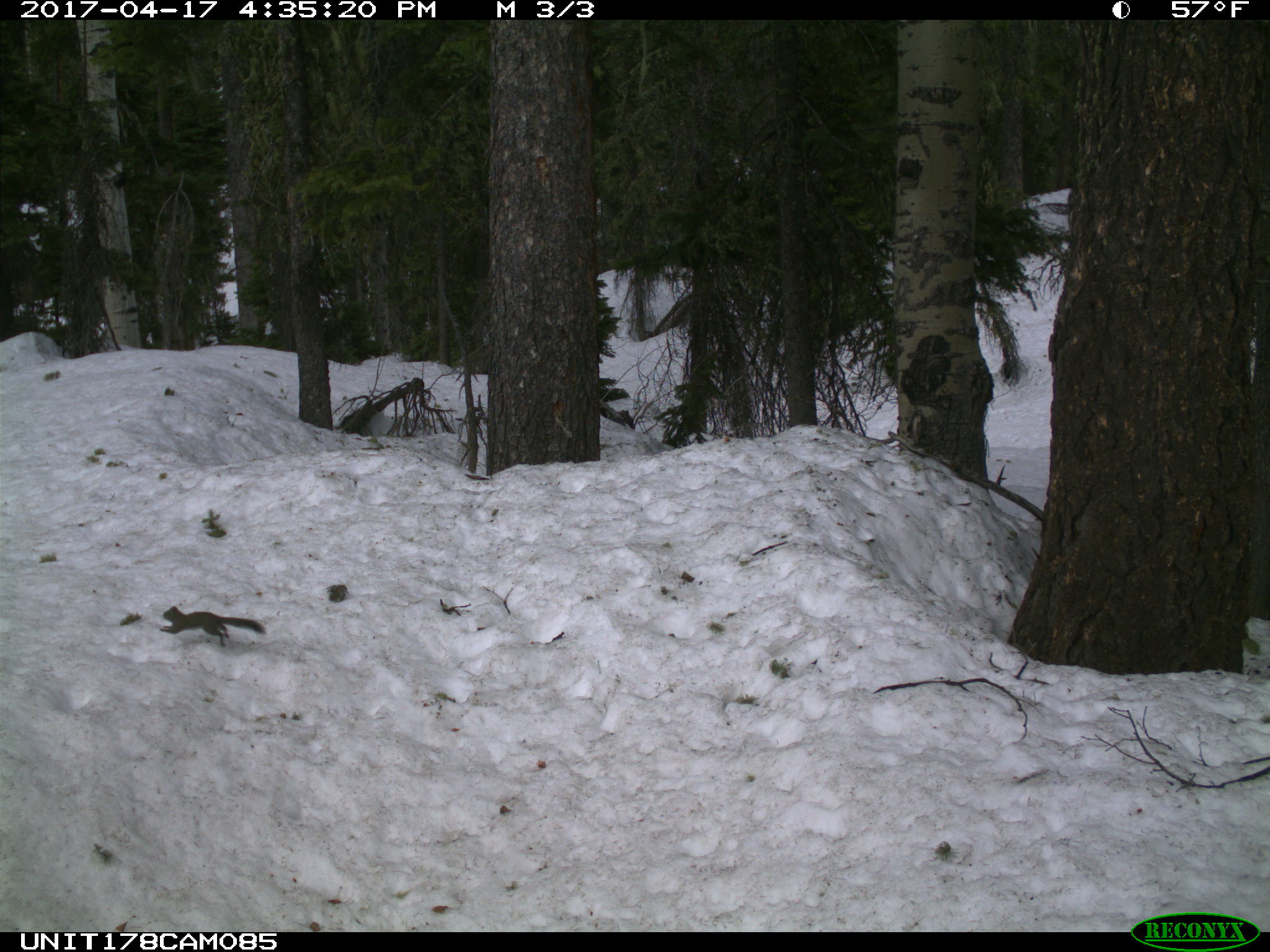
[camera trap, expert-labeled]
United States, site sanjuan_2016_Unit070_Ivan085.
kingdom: Animalia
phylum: Chordata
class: Mammalia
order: Rodentia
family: Sciuridae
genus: Tamiasciurus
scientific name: Tamiasciurus hudsonicus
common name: american red squirrel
Tamiasciurus hudsonicus (american red squirrel).